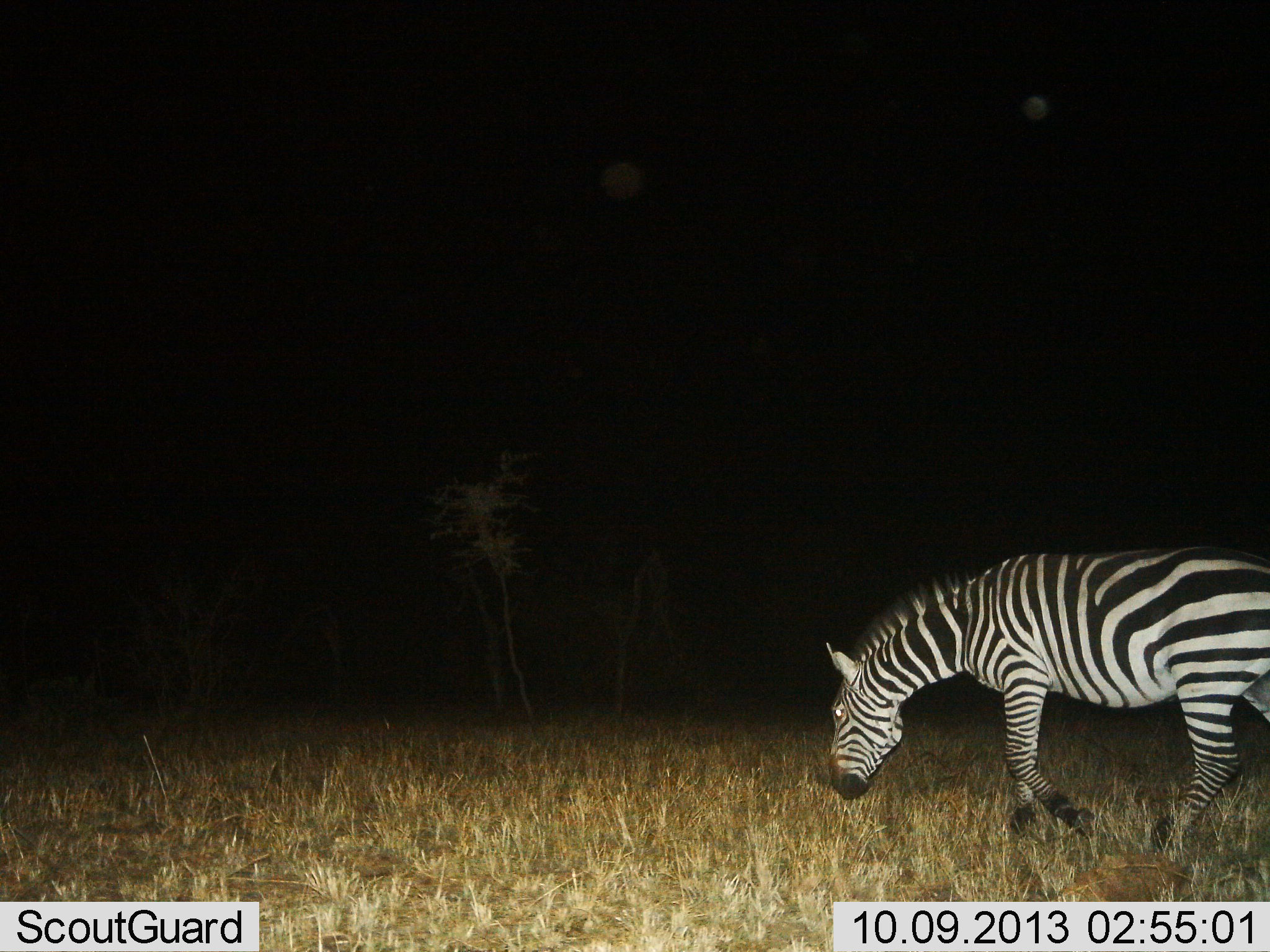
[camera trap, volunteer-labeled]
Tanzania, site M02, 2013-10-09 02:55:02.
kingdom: Animalia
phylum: Chordata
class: Mammalia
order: Perissodactyla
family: Equidae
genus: Equus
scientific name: Equus quagga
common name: plains zebra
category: zebra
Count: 1.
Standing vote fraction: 21%.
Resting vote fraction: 0%.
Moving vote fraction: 53%.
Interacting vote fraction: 0%.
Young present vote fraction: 0%.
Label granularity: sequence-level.